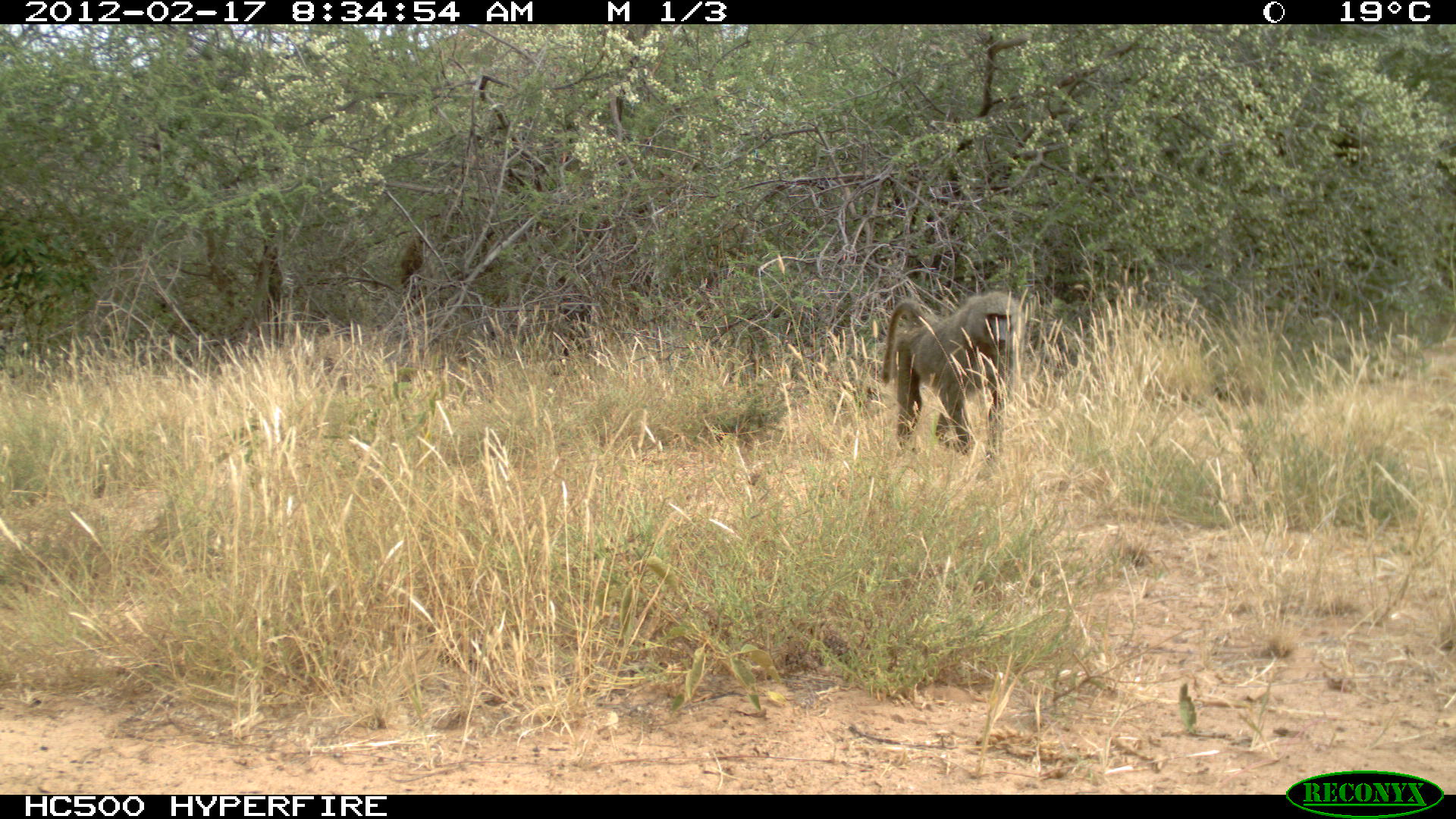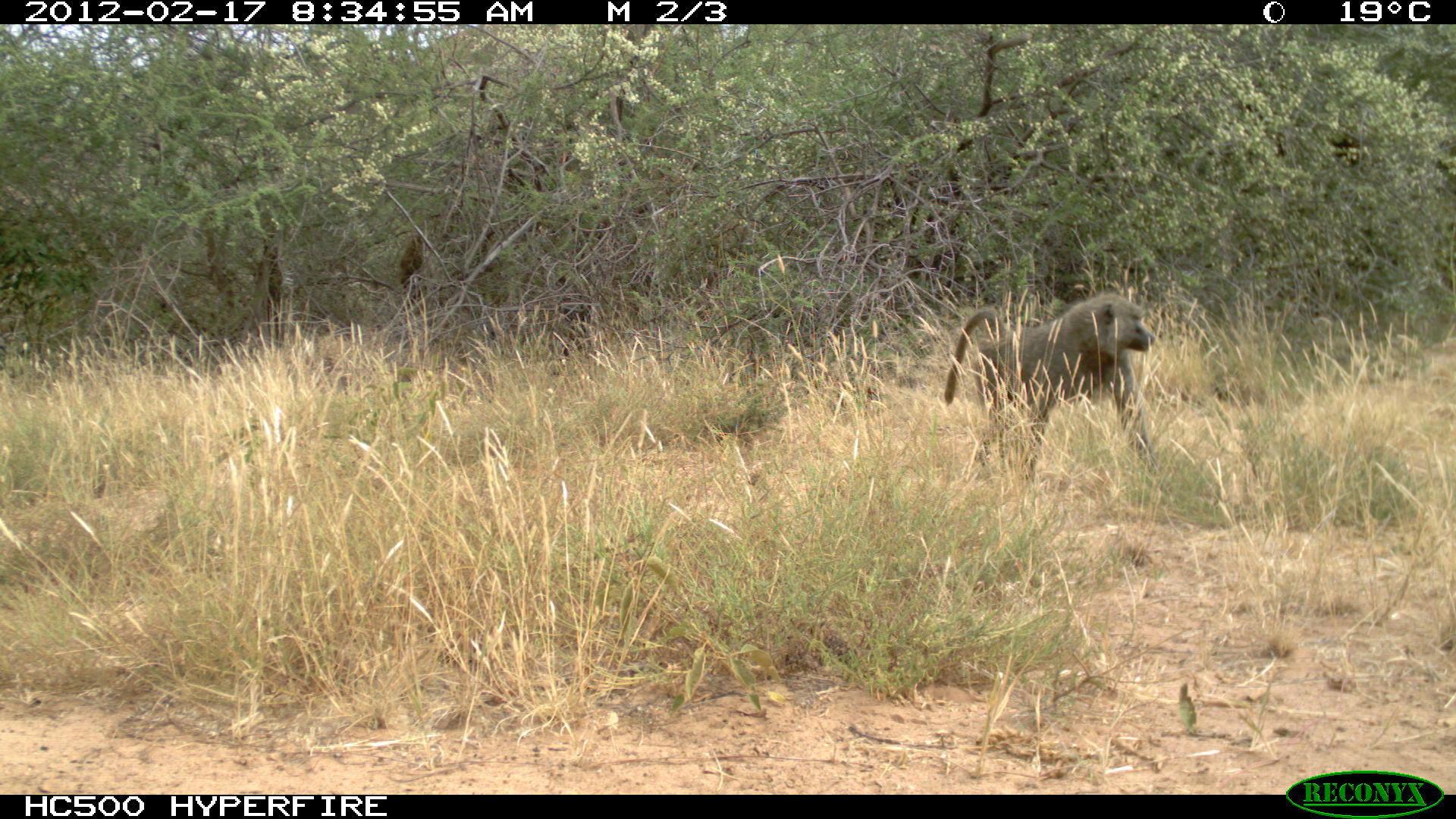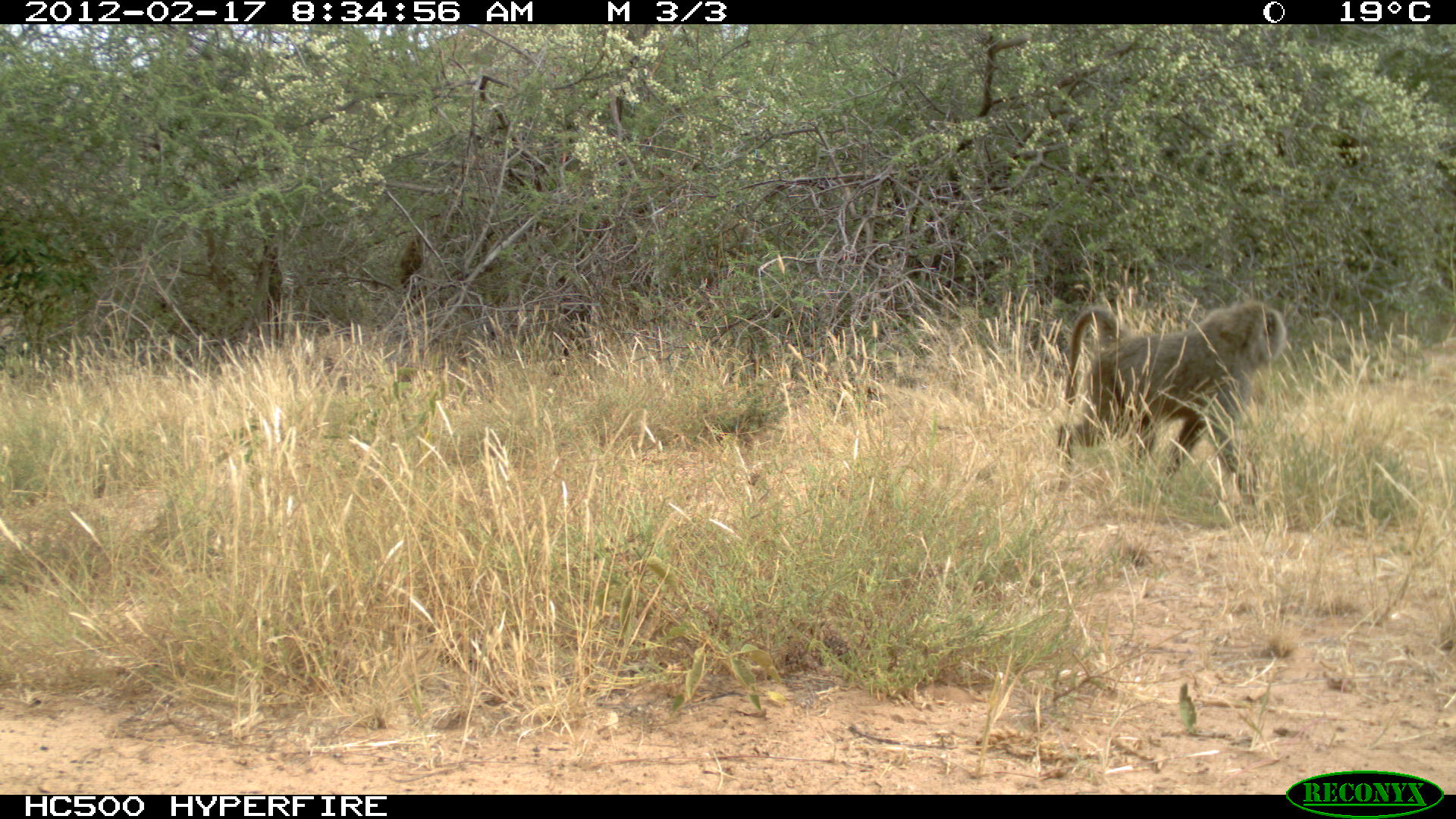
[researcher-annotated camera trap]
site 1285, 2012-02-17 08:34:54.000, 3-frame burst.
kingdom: Animalia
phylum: Chordata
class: Mammalia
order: Primates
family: Cercopithecidae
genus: Papio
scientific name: Papio anubis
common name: olive baboon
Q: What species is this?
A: Papio anubis (olive baboon).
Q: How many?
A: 2.